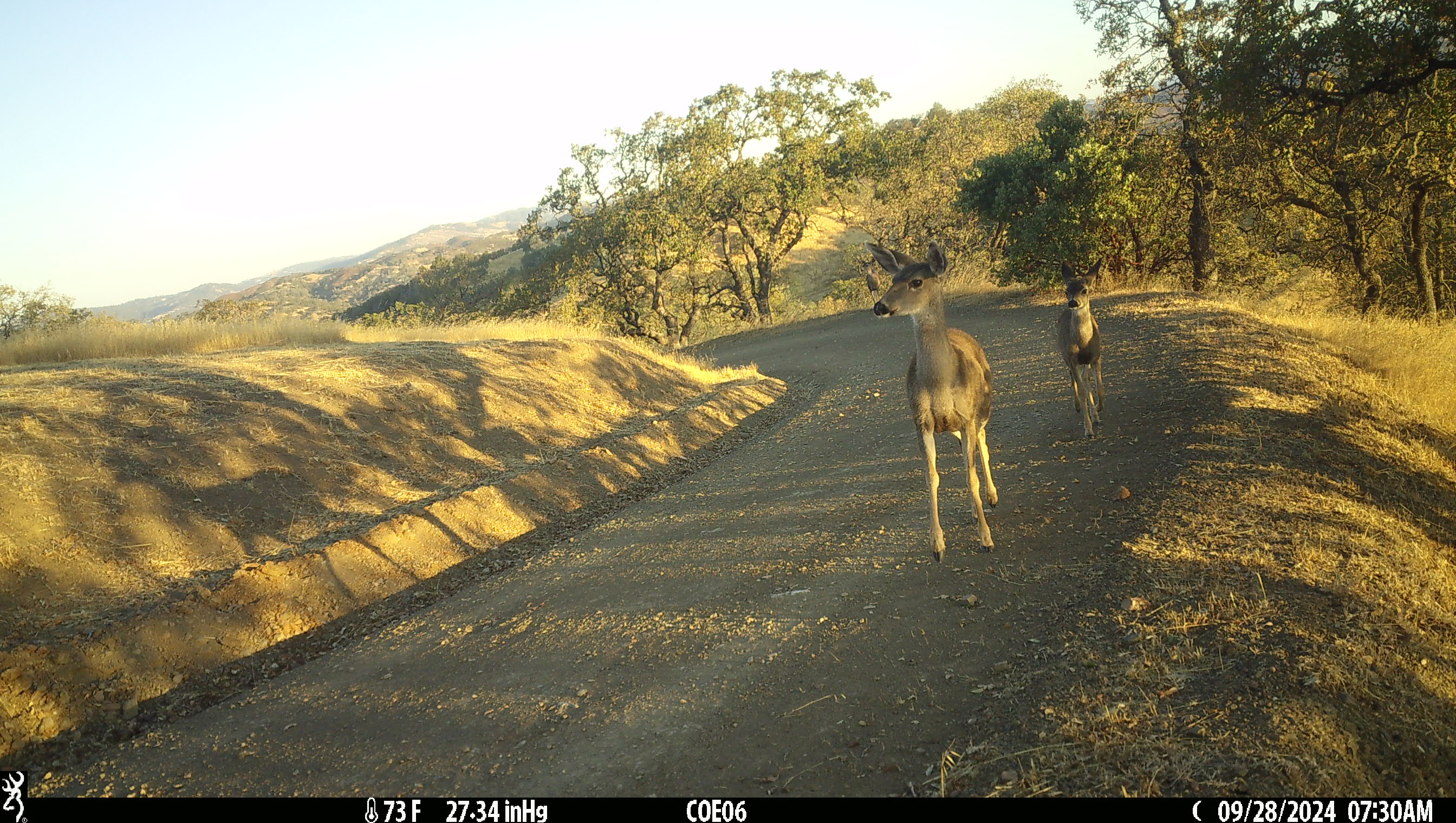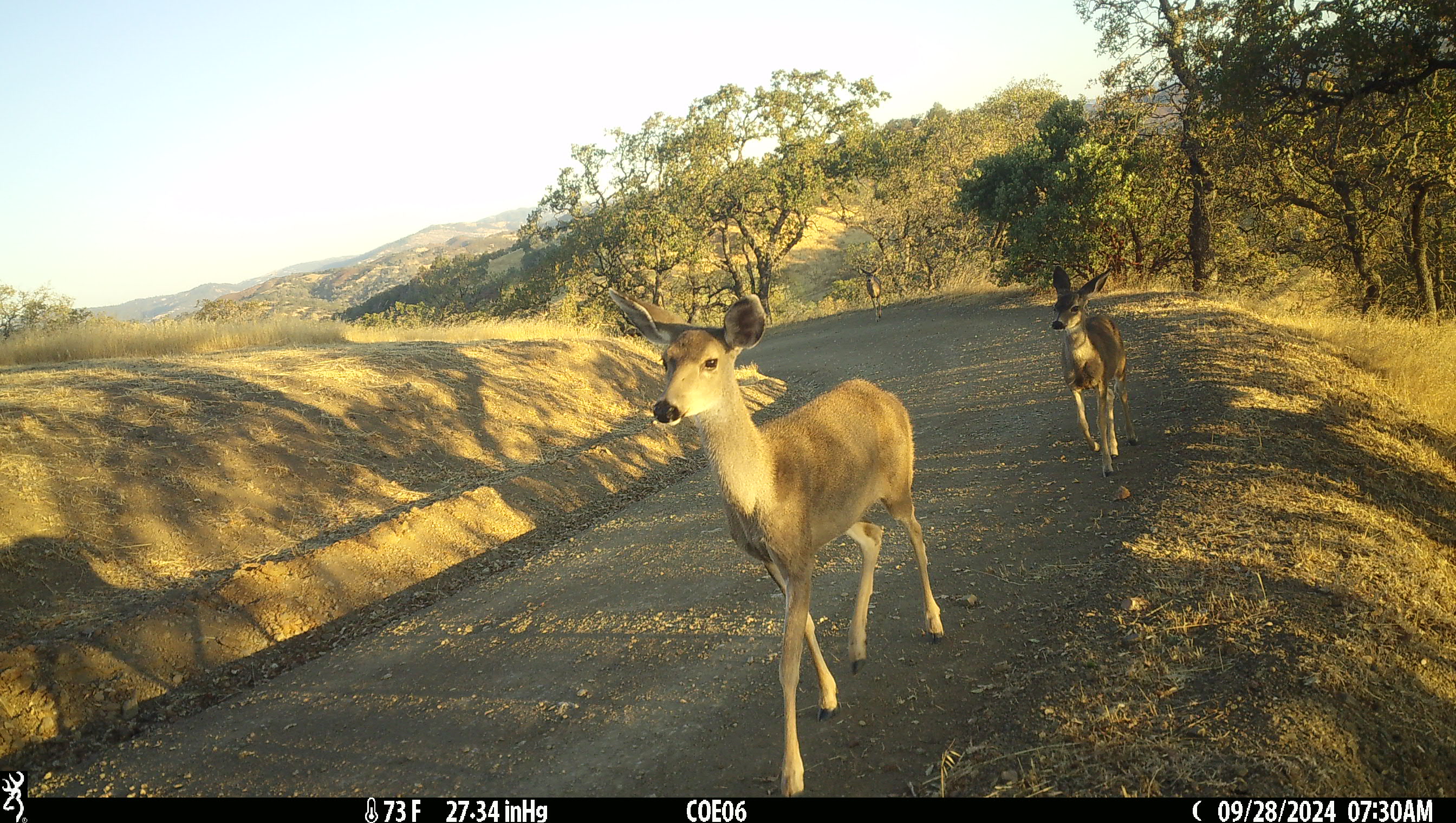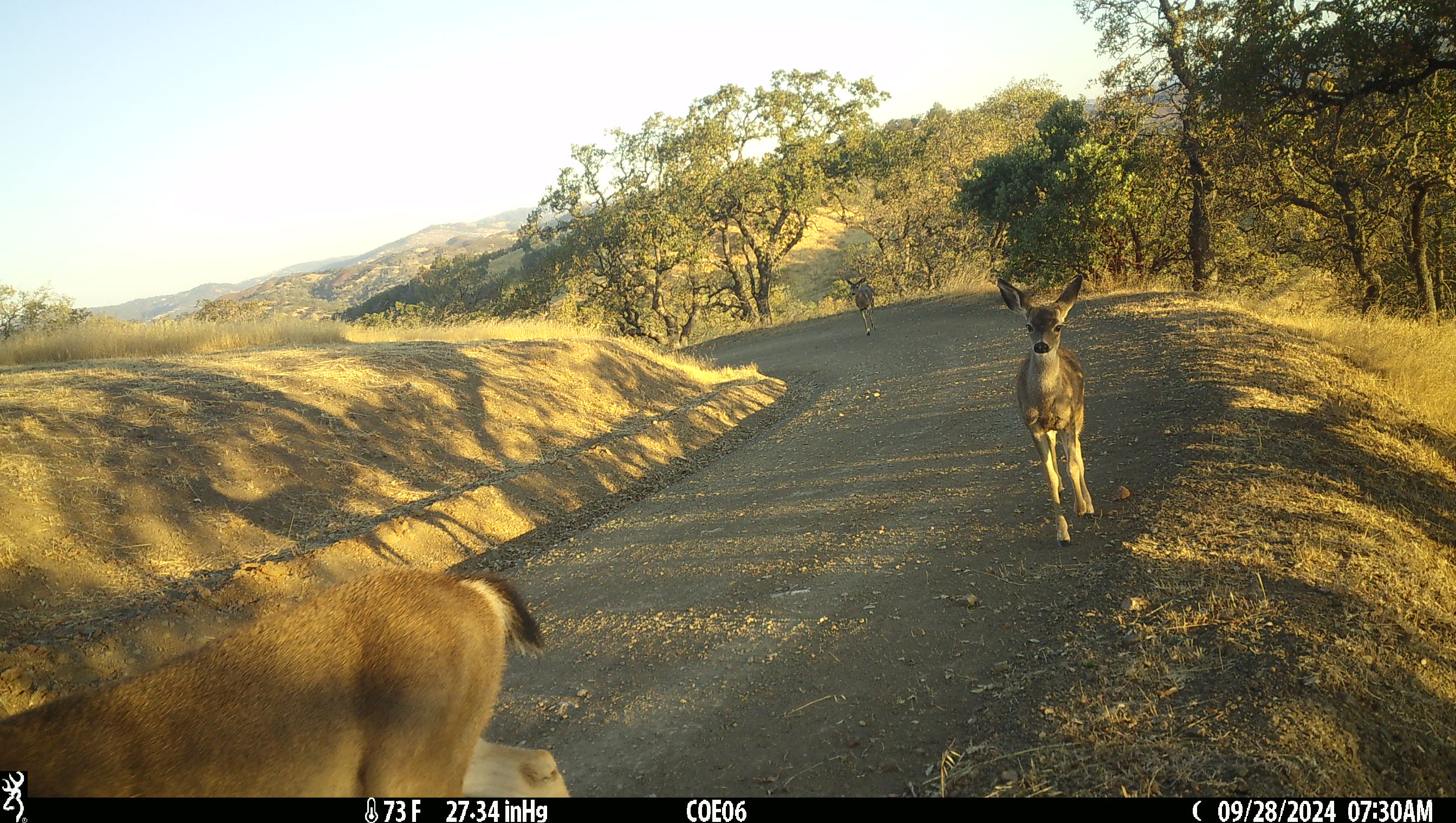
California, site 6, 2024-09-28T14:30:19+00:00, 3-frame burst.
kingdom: Animalia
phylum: Chordata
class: Mammalia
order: Artiodactyla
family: Cervidae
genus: Odocoileus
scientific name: Odocoileus hemionus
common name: mule deer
Mule deer (Odocoileus hemionus).